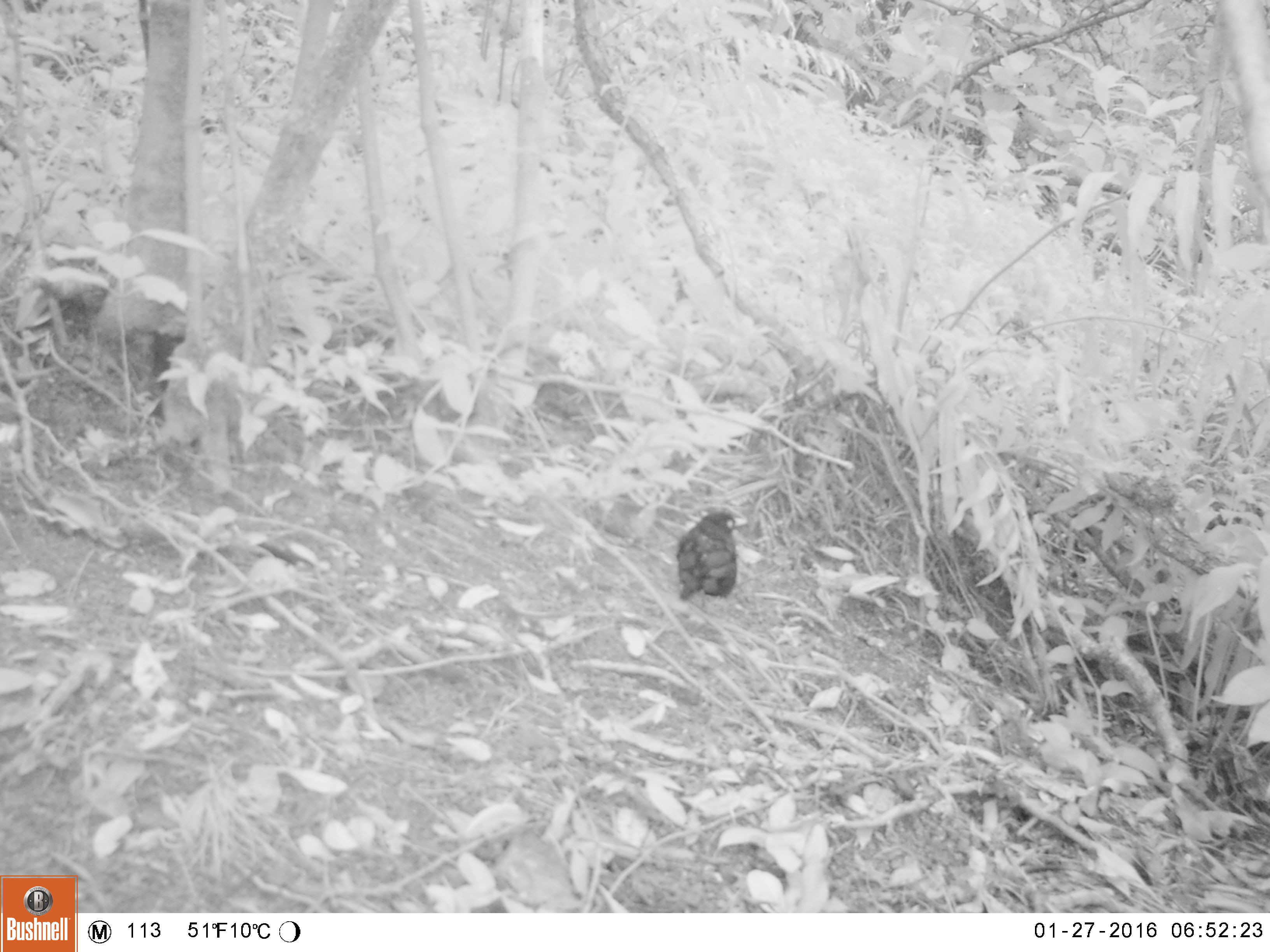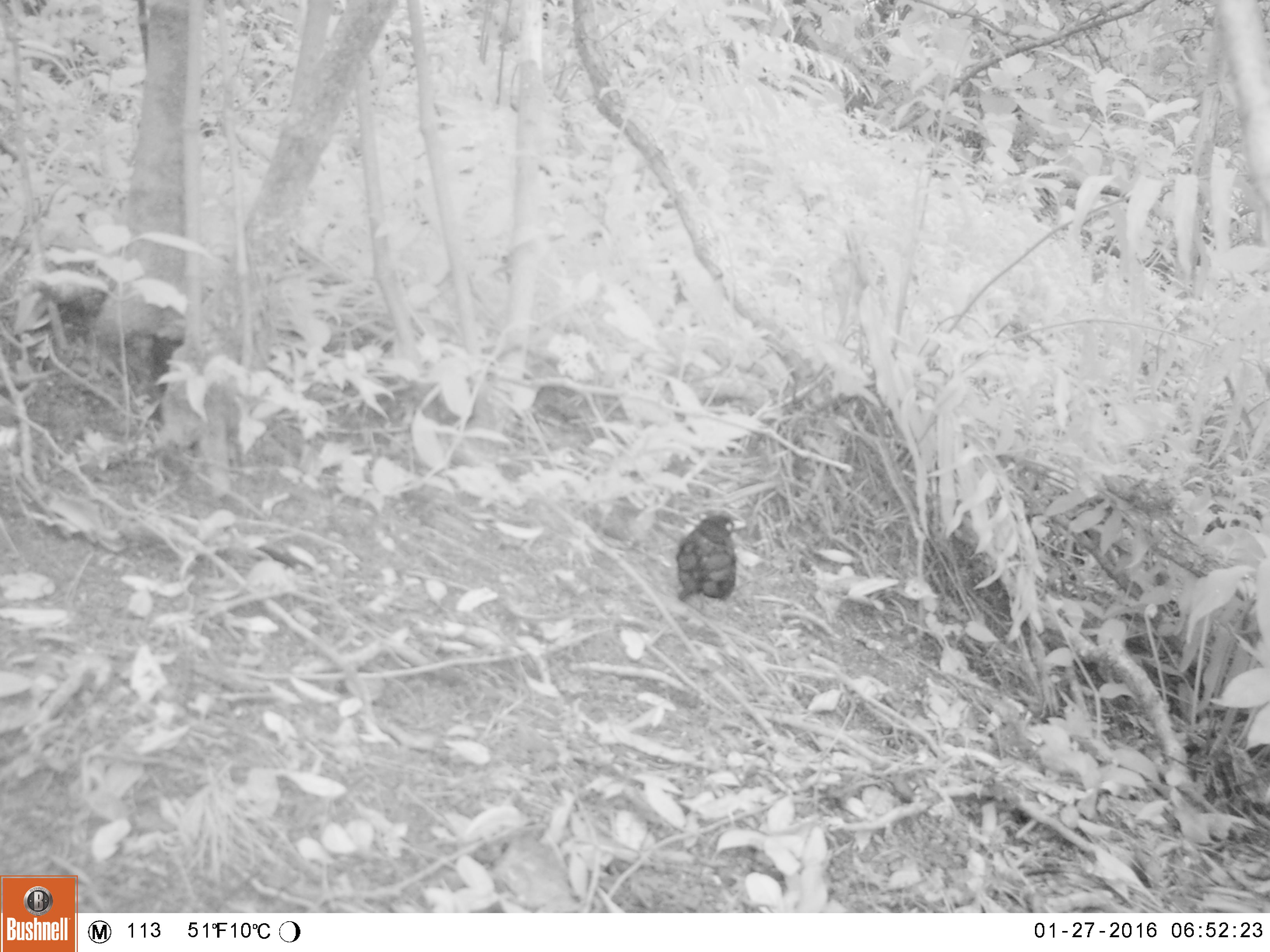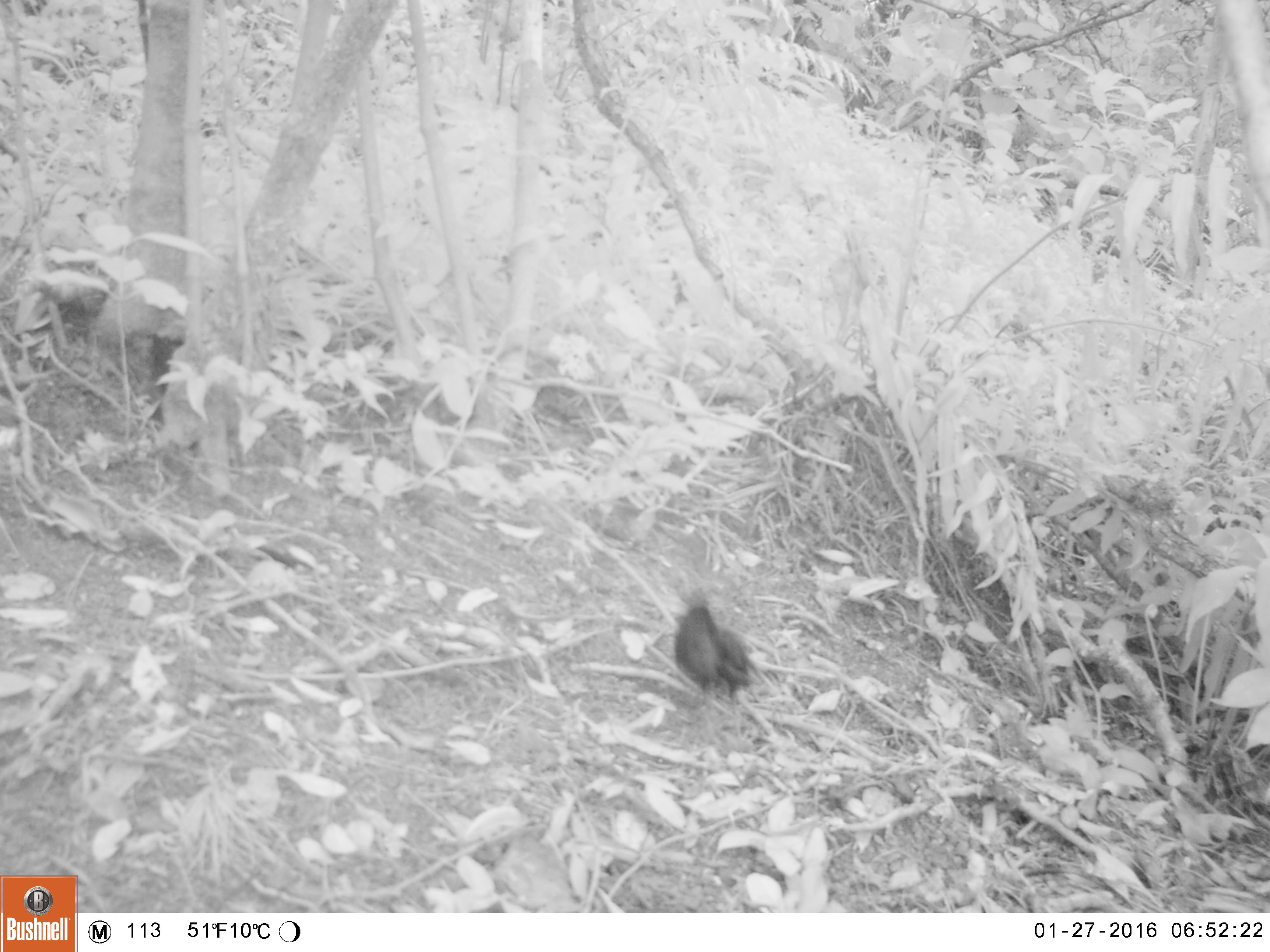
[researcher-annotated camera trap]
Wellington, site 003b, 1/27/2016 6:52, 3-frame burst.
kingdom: Animalia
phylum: Chordata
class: Aves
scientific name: Aves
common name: bird